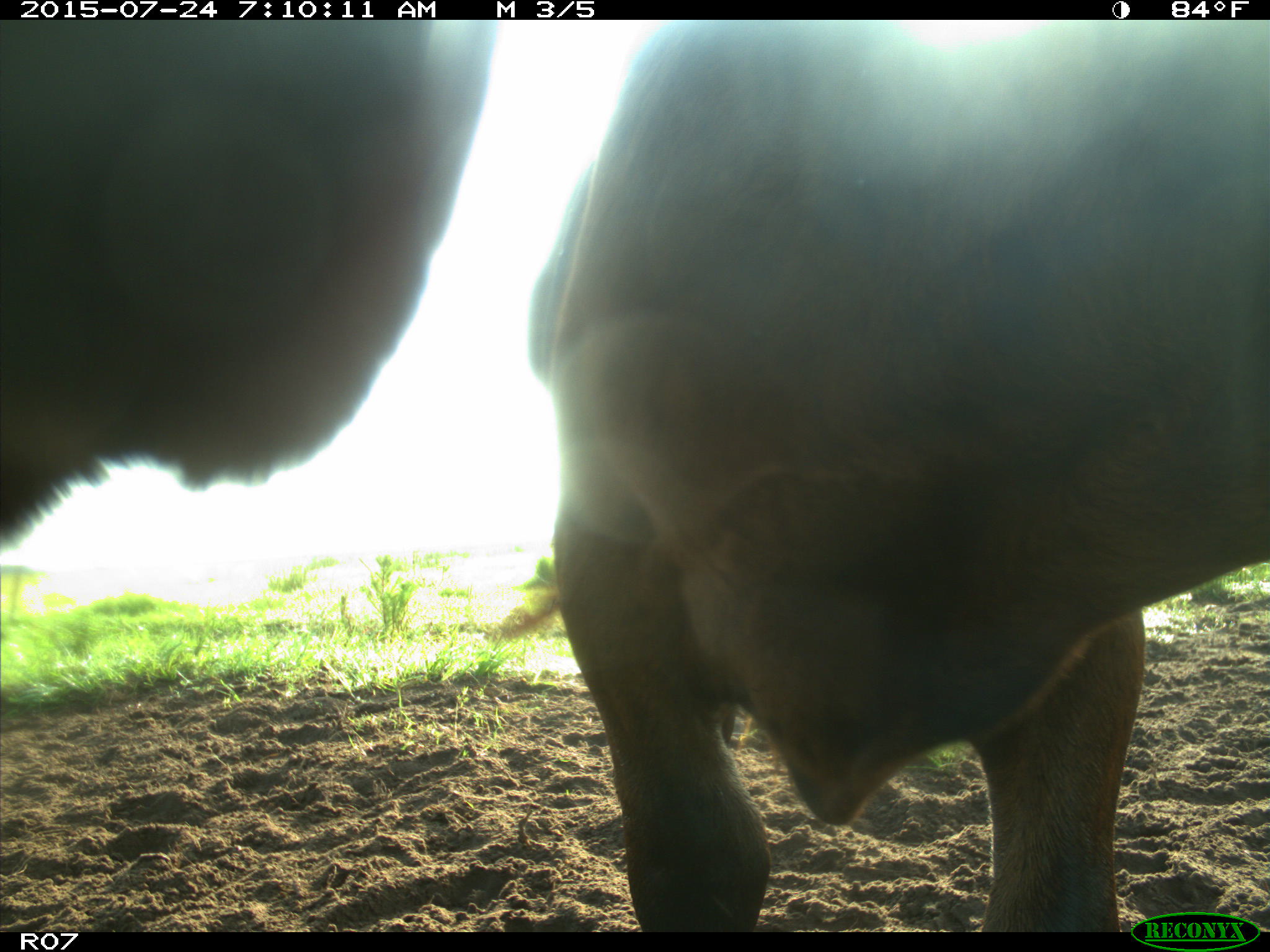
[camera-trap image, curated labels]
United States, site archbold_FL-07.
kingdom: Animalia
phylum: Chordata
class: Mammalia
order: Artiodactyla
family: Bovidae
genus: Bos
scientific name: Bos taurus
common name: domestic cow